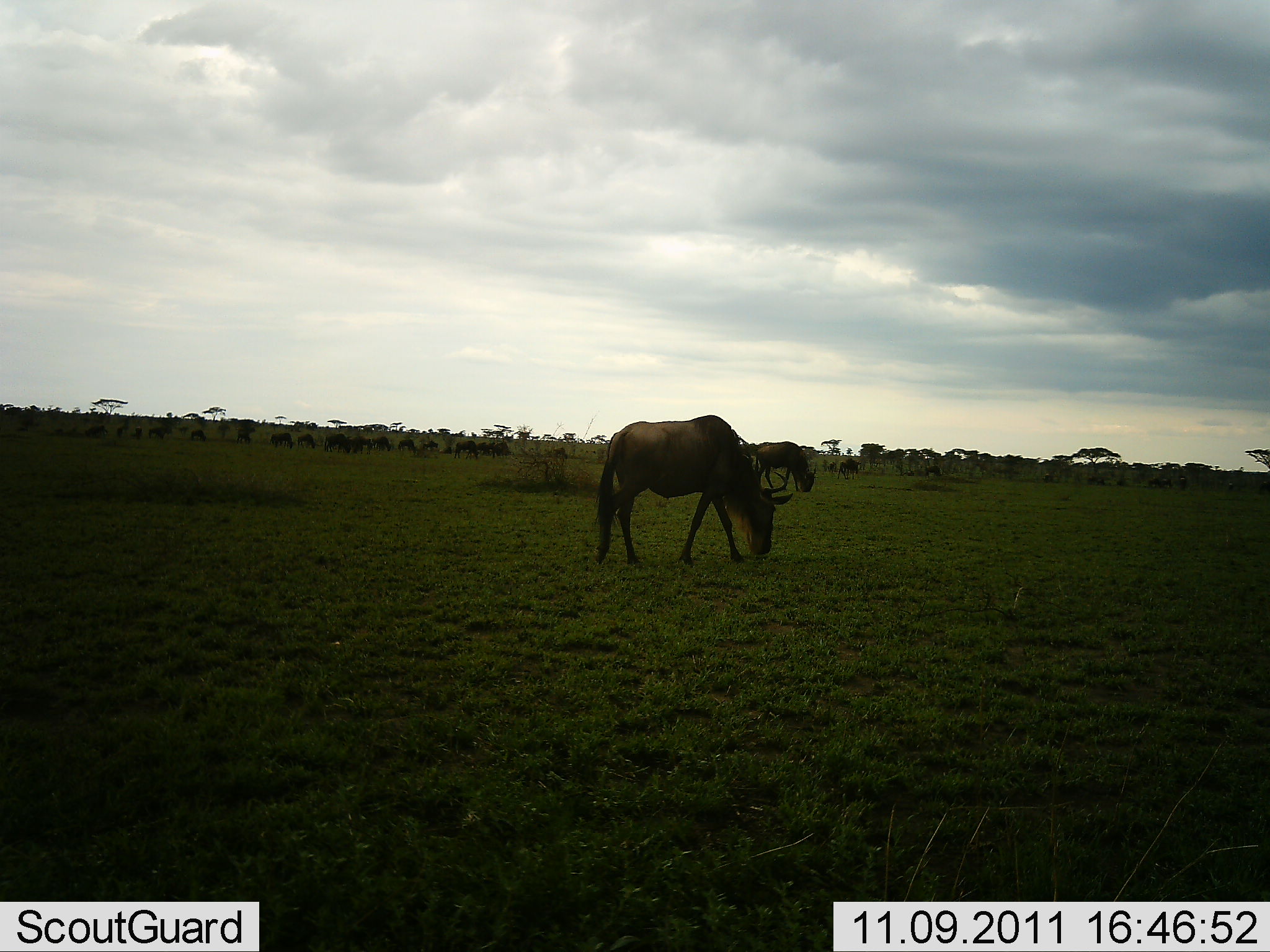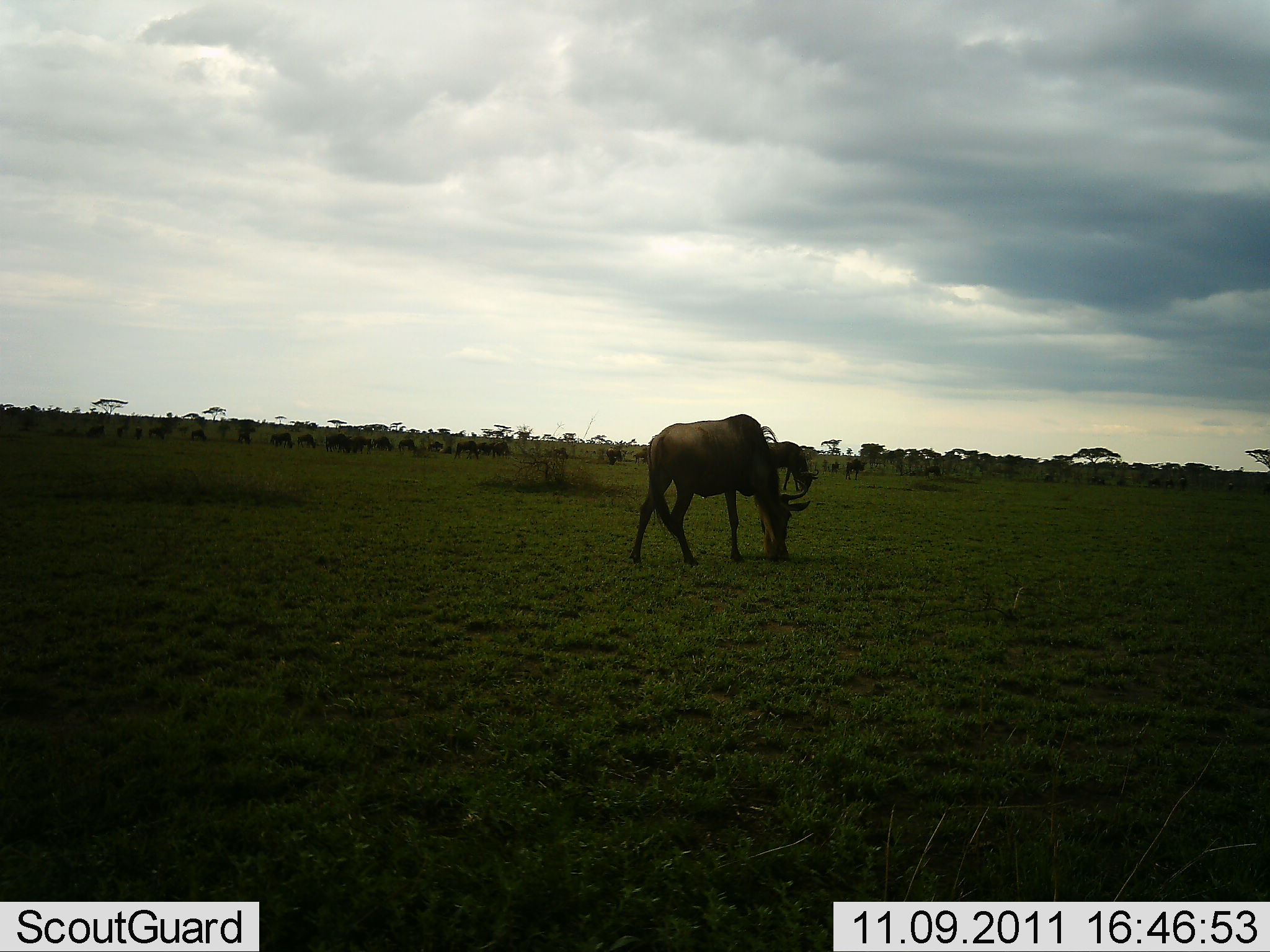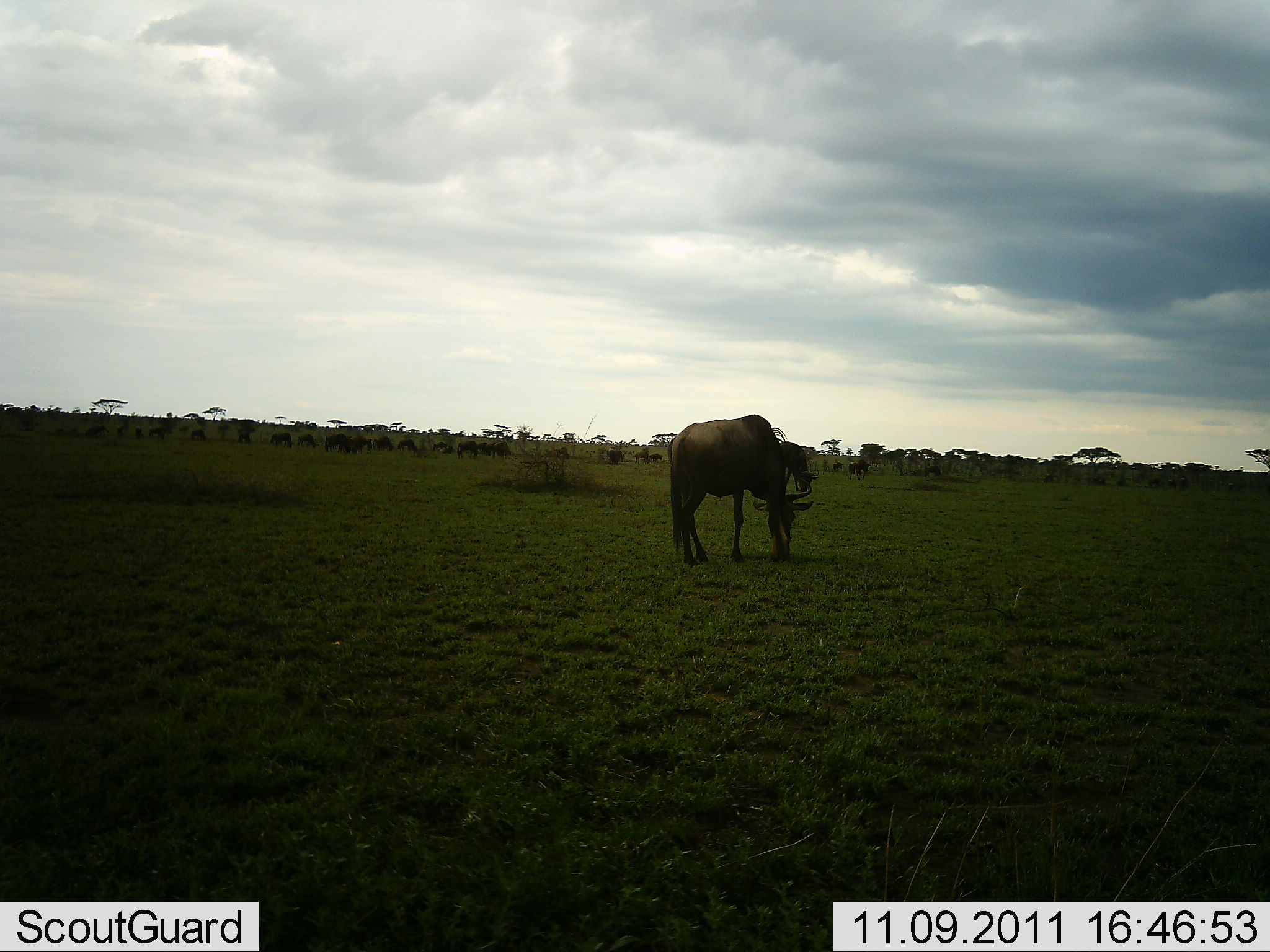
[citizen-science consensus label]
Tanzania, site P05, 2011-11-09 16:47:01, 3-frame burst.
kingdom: Animalia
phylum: Chordata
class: Mammalia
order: Artiodactyla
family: Bovidae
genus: Connochaetes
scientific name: Connochaetes taurinus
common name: blue wildebeest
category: wildebeest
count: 11-50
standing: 50%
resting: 0%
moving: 40%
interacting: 10%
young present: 0%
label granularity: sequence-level